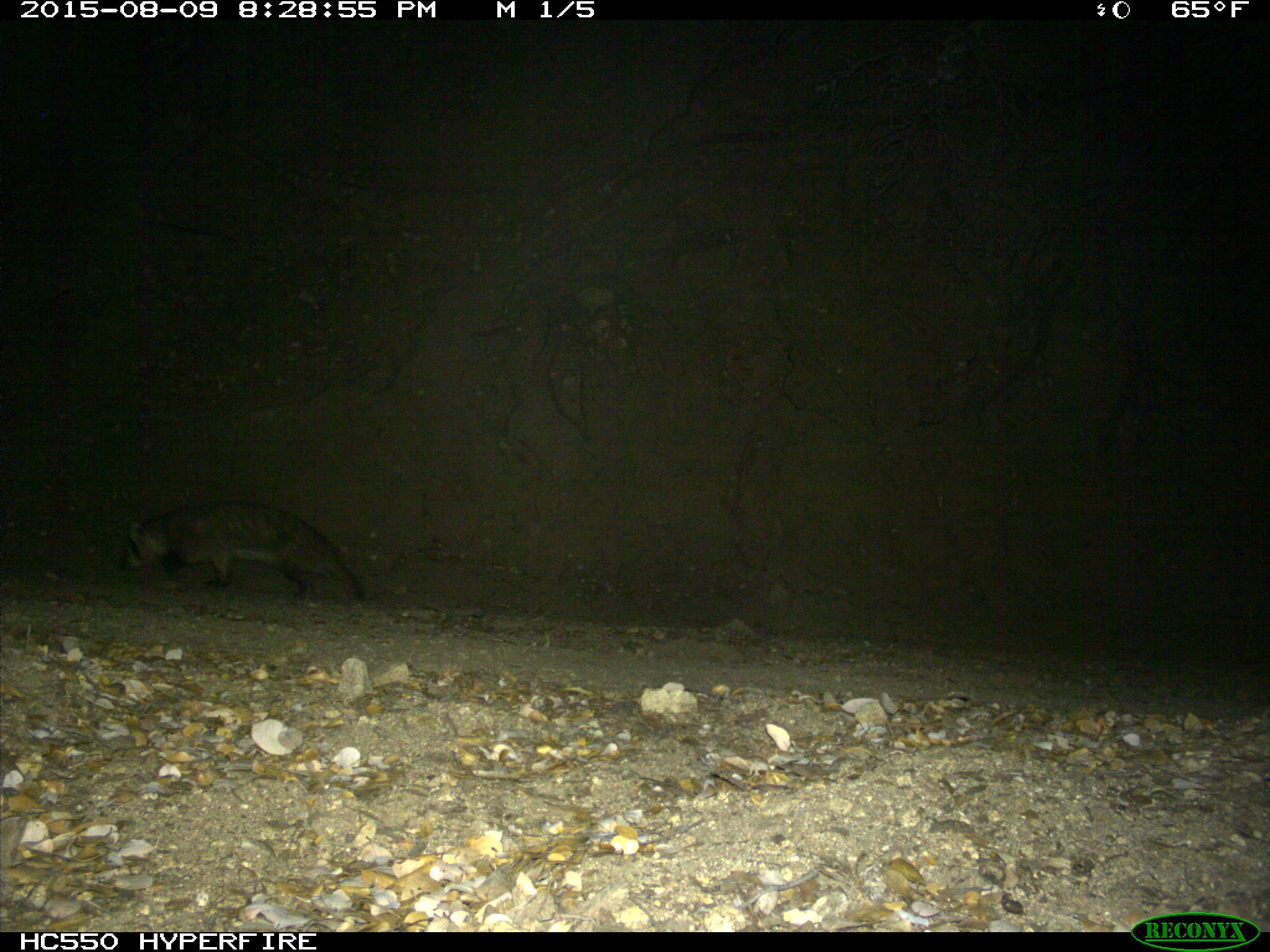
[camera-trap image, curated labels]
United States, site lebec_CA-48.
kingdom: Animalia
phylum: Chordata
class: Mammalia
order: Carnivora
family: Mustelidae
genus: Meles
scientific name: Meles meles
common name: european badger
Meles meles (european badger).